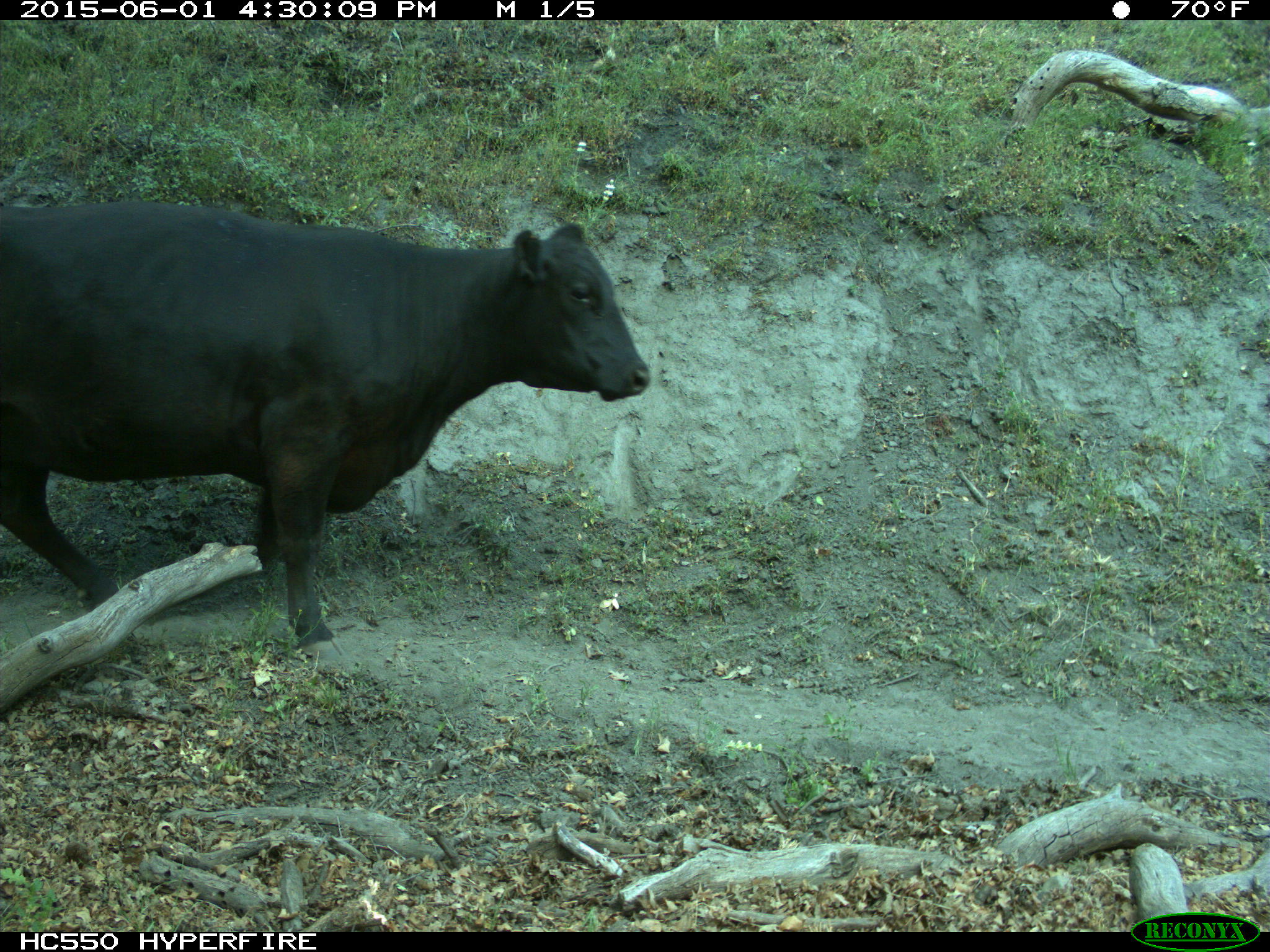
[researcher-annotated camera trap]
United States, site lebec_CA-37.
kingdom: Animalia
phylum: Chordata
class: Mammalia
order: Artiodactyla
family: Bovidae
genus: Bos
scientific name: Bos taurus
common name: domestic cow